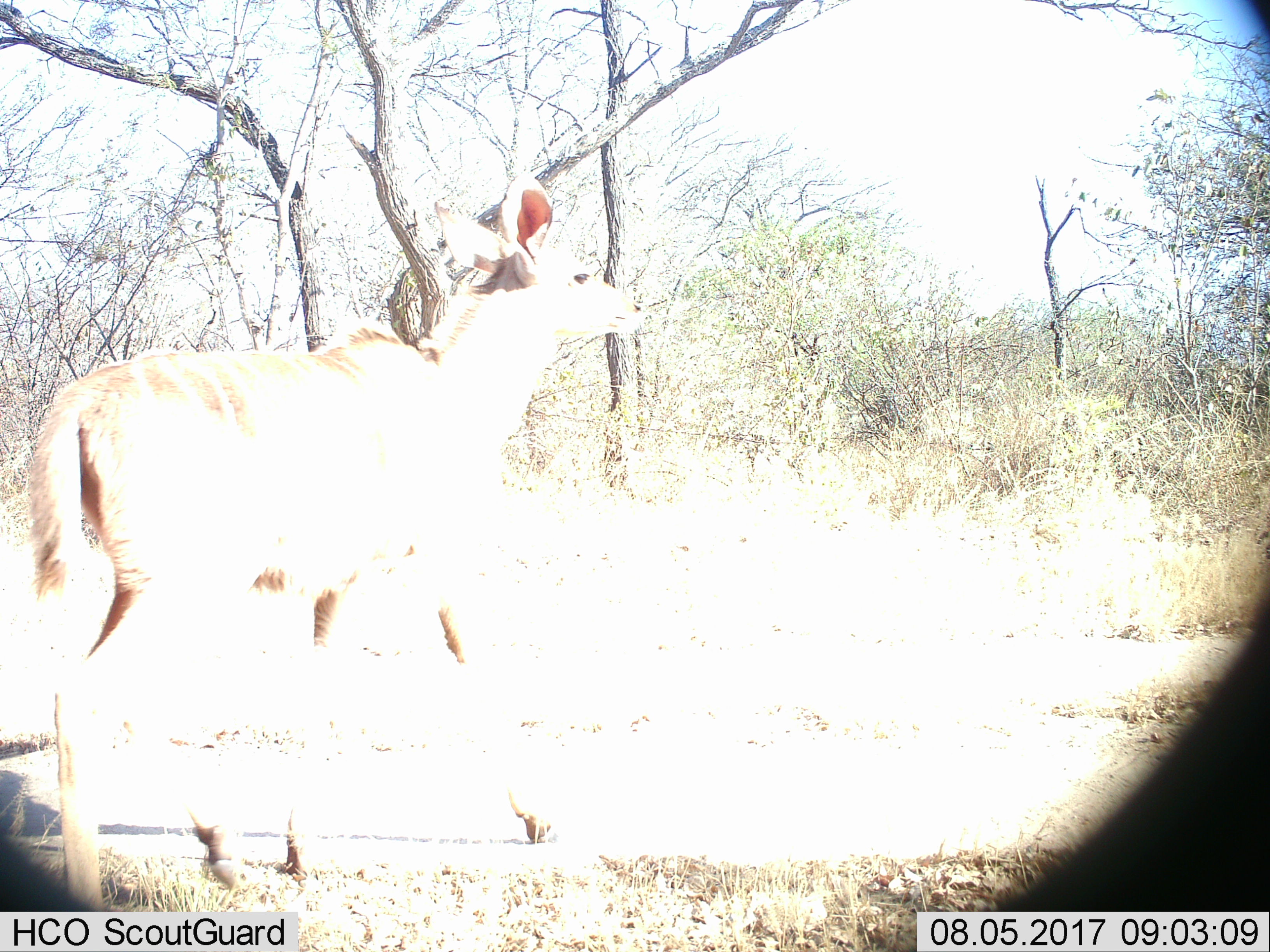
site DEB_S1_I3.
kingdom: Animalia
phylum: Chordata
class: Mammalia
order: Artiodactyla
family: Bovidae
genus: Tragelaphus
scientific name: Tragelaphus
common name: kudu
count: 1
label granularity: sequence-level